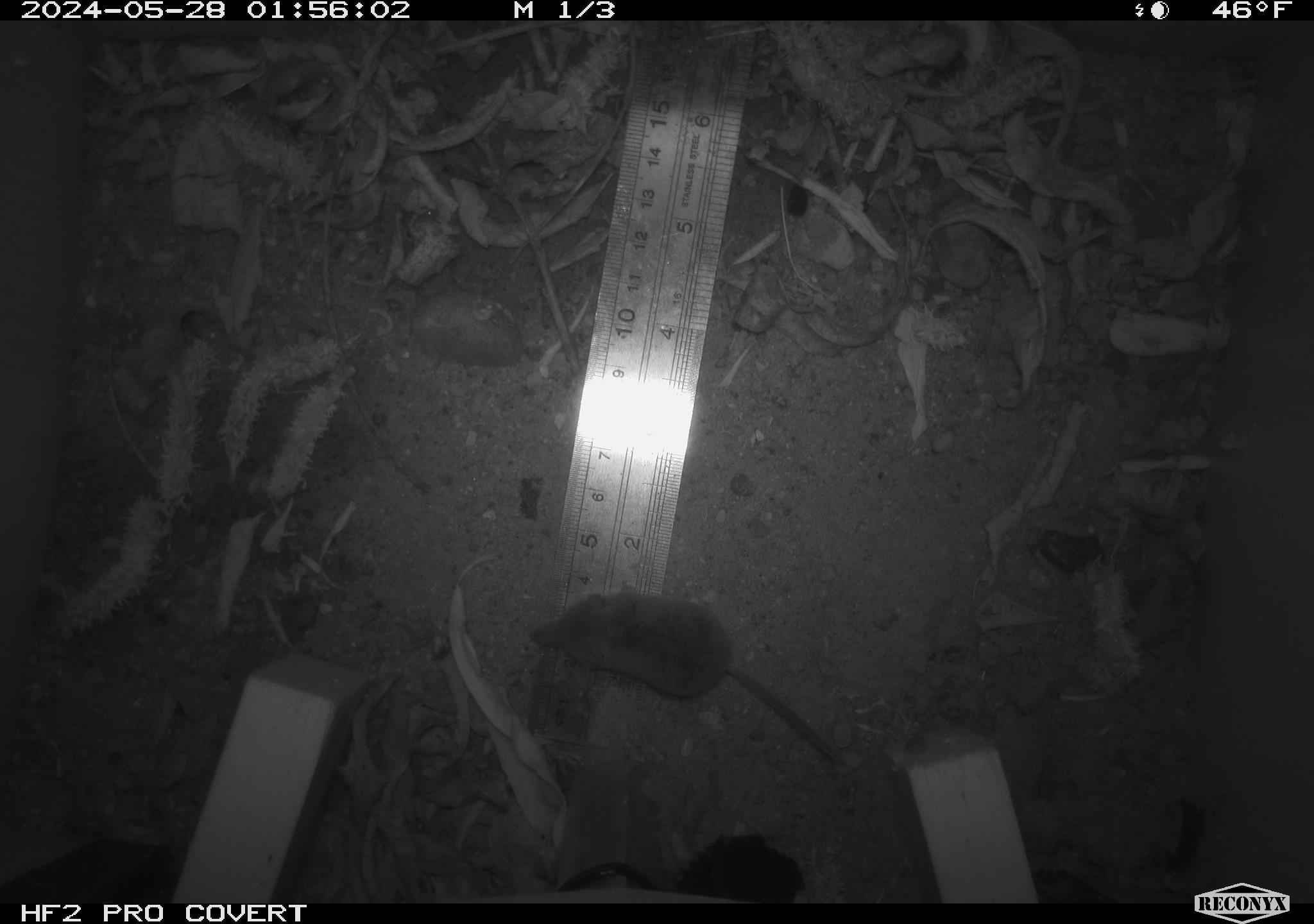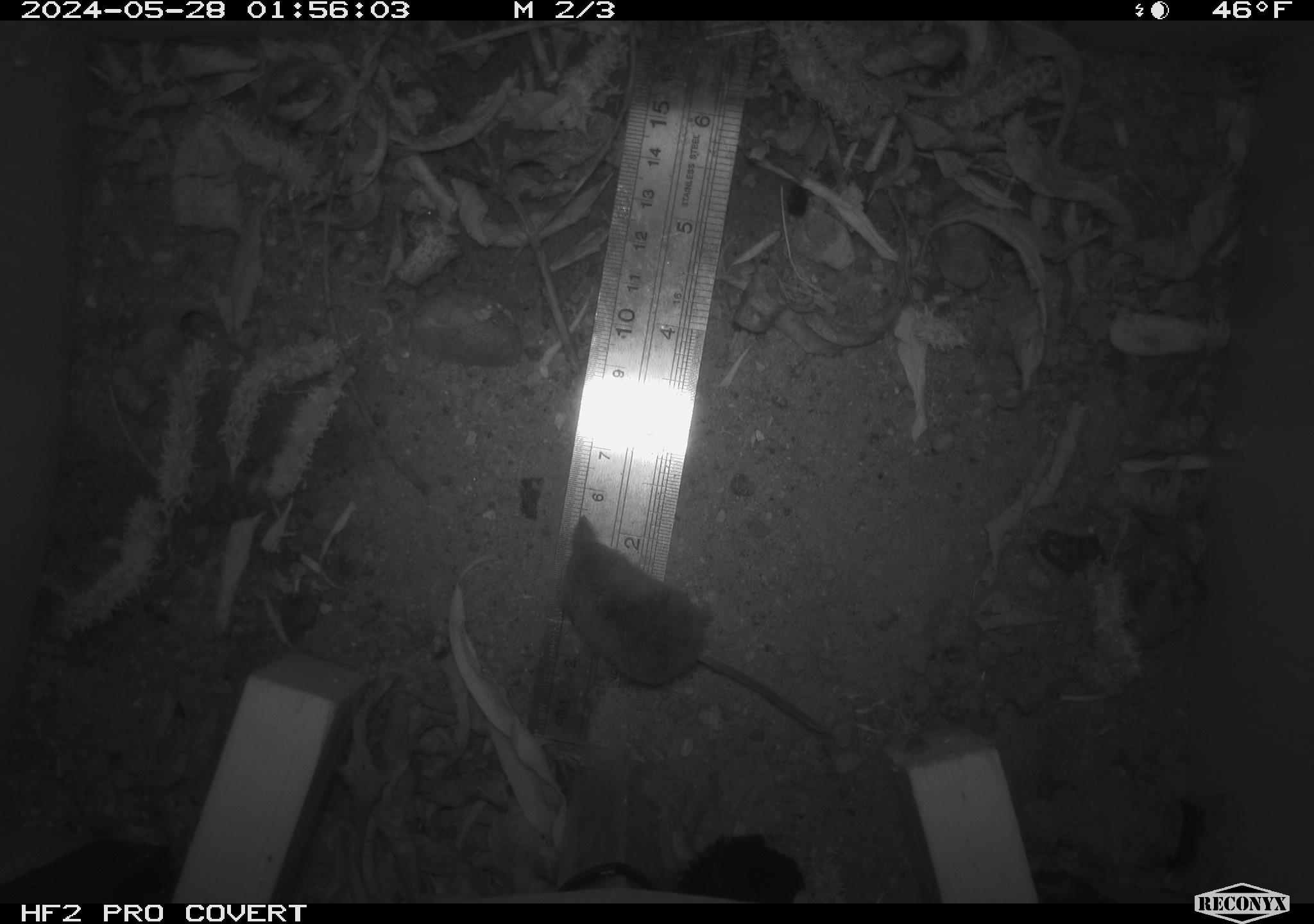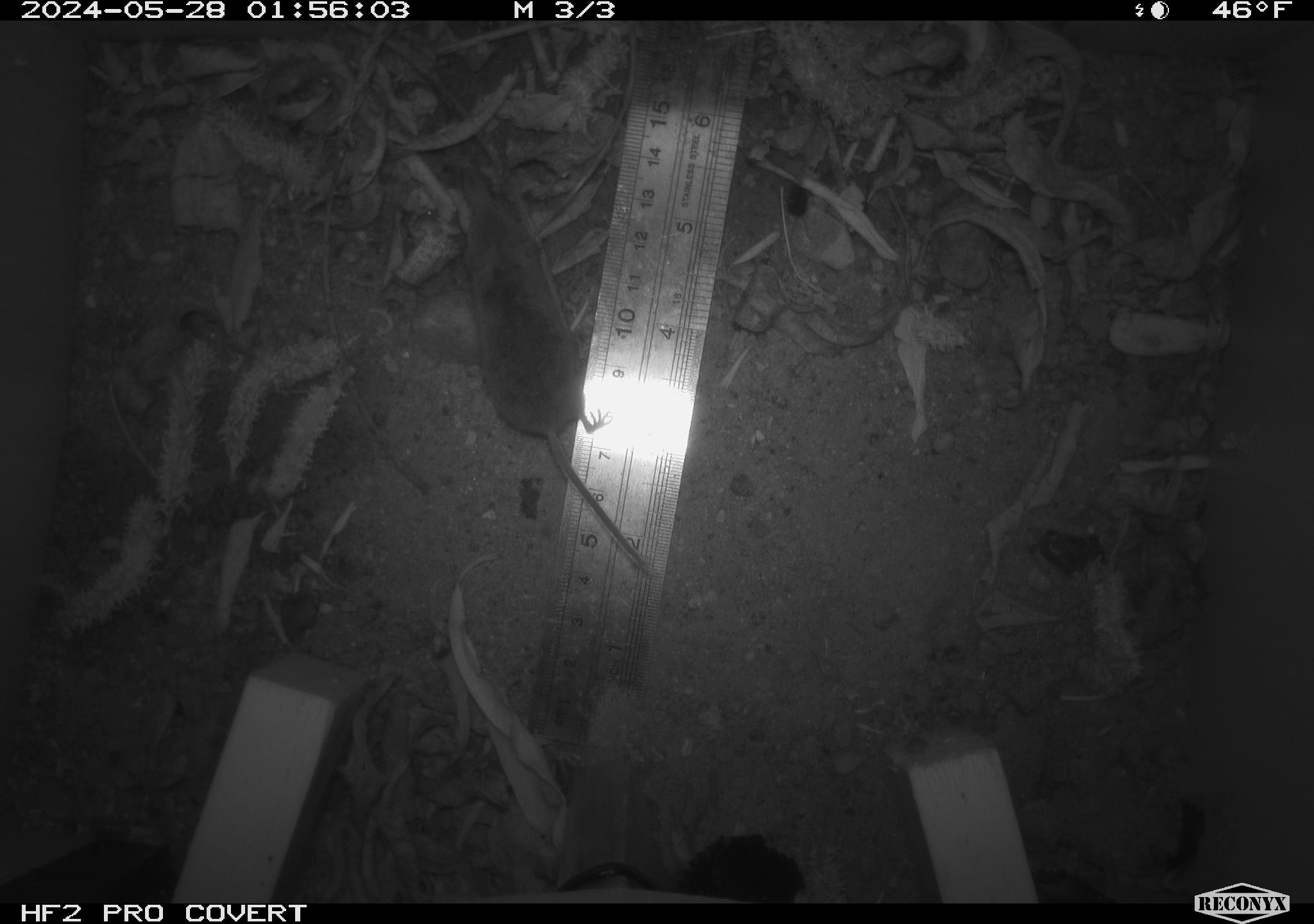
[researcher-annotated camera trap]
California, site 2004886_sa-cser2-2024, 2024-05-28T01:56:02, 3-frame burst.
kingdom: Animalia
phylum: Chordata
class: Mammalia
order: Eulipotyphla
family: Soricidae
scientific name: Soricidae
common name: shrews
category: soricidae family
Soricidae family (shrews) (Soricidae).